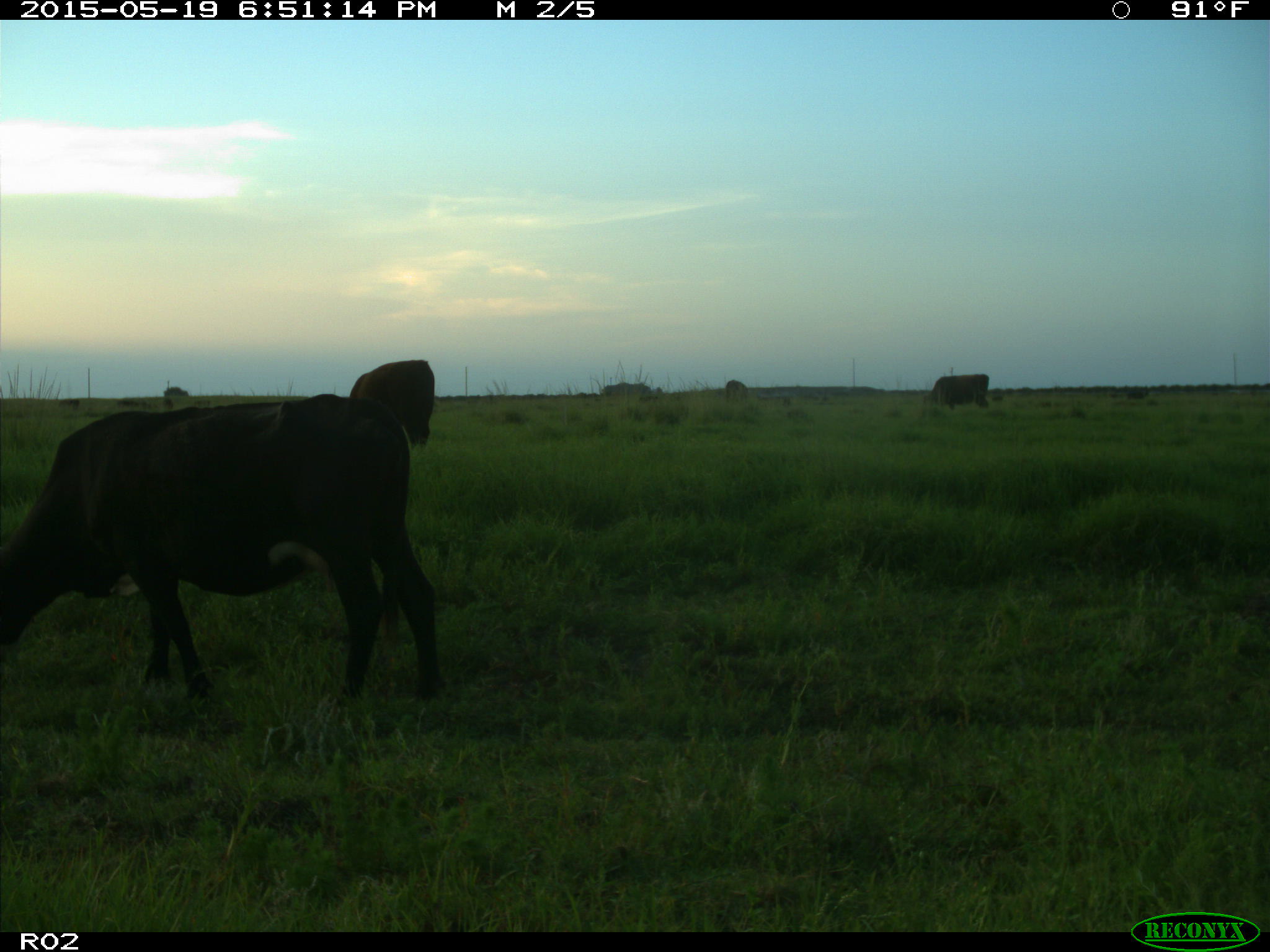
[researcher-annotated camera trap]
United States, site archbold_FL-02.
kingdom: Animalia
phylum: Chordata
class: Mammalia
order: Artiodactyla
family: Bovidae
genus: Bos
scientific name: Bos taurus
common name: domestic cow